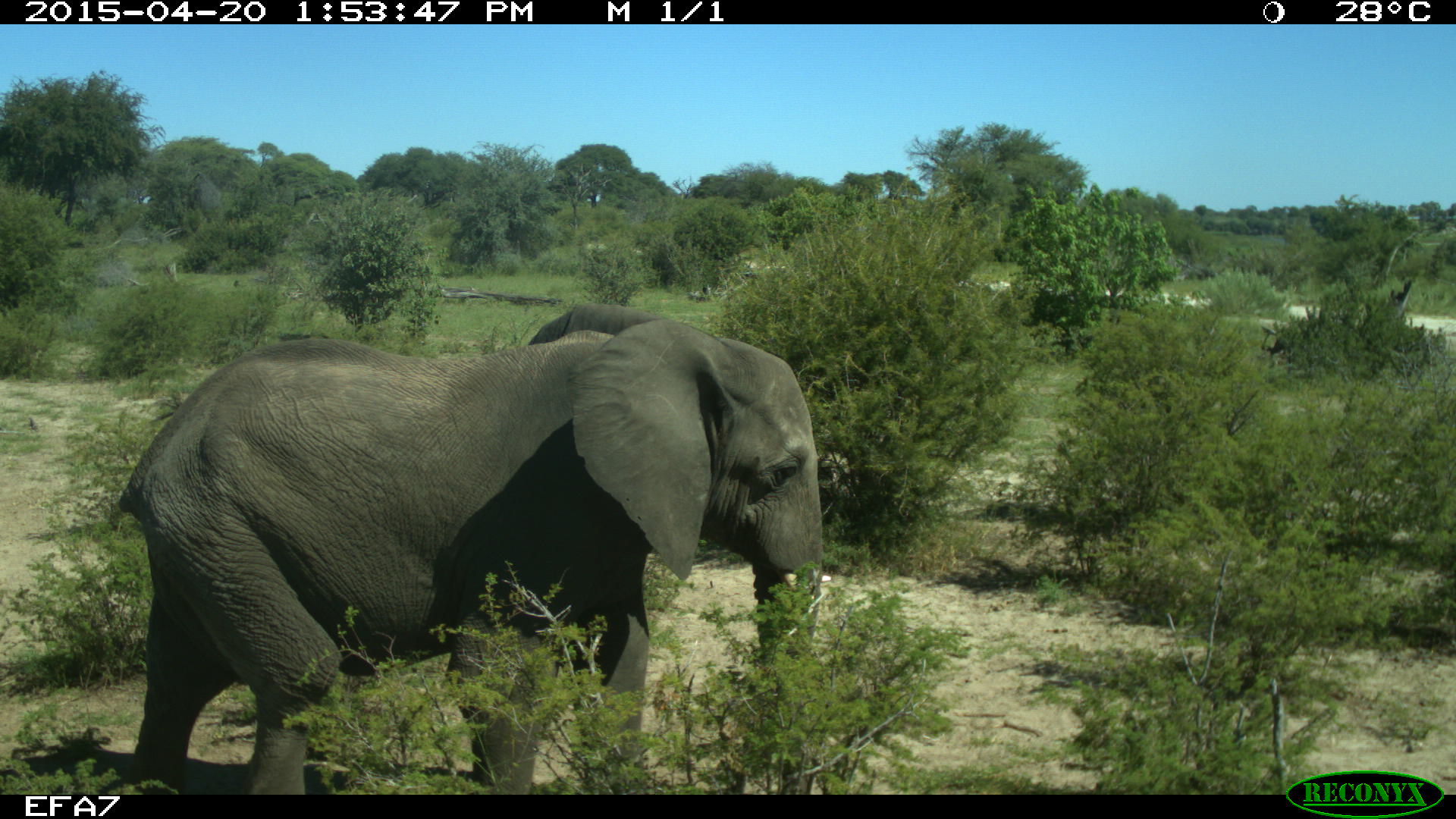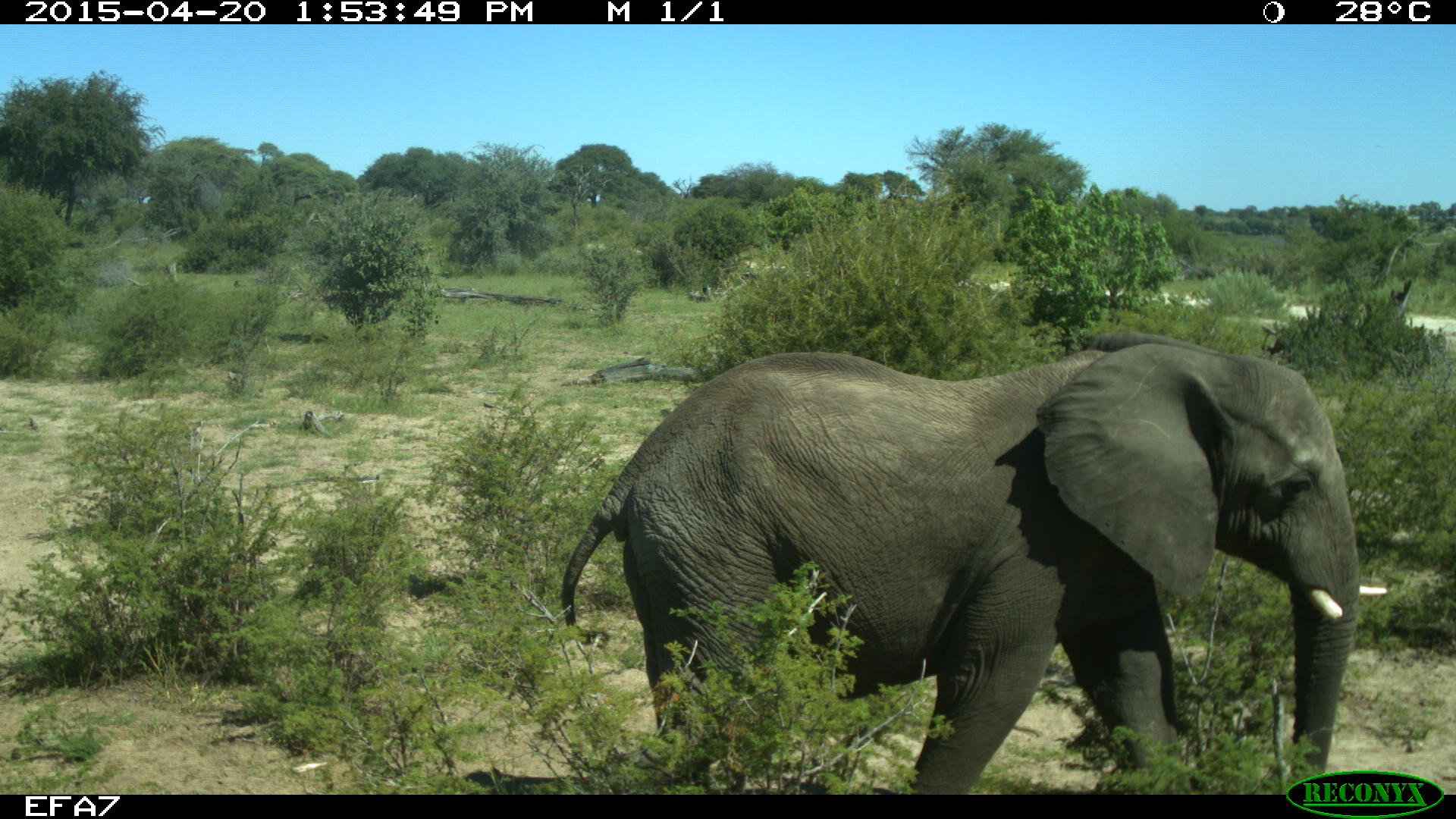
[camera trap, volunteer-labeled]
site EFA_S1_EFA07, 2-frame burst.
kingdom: Animalia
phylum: Chordata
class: Mammalia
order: Proboscidea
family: Elephantidae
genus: Loxodonta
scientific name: Loxodonta africana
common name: african bush elephant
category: elephant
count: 1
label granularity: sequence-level